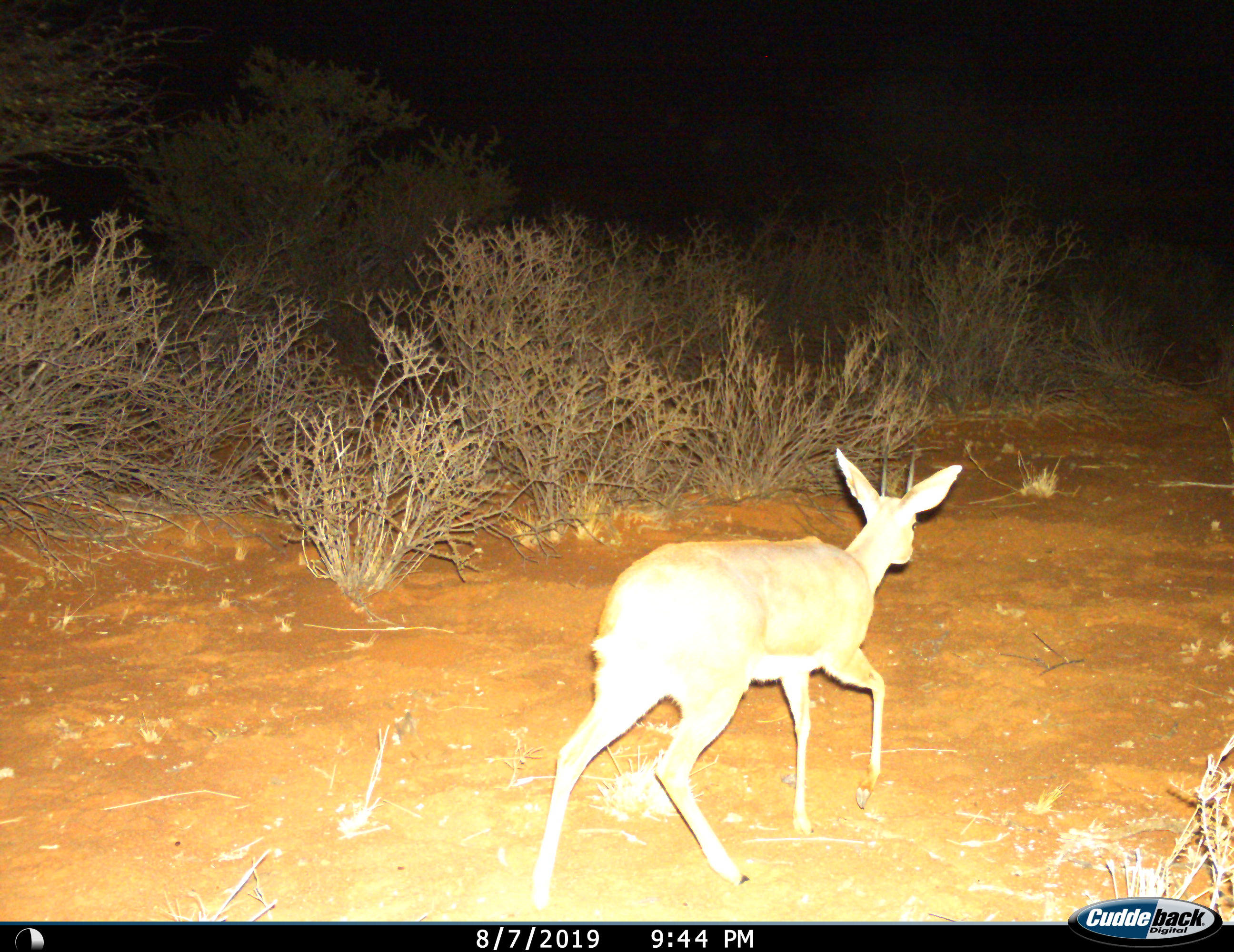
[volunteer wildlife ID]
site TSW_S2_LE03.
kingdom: Animalia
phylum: Chordata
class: Mammalia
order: Artiodactyla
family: Bovidae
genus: Raphicerus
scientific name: Raphicerus campestris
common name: steenbok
Steenbok (Raphicerus campestris), count 1. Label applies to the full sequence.